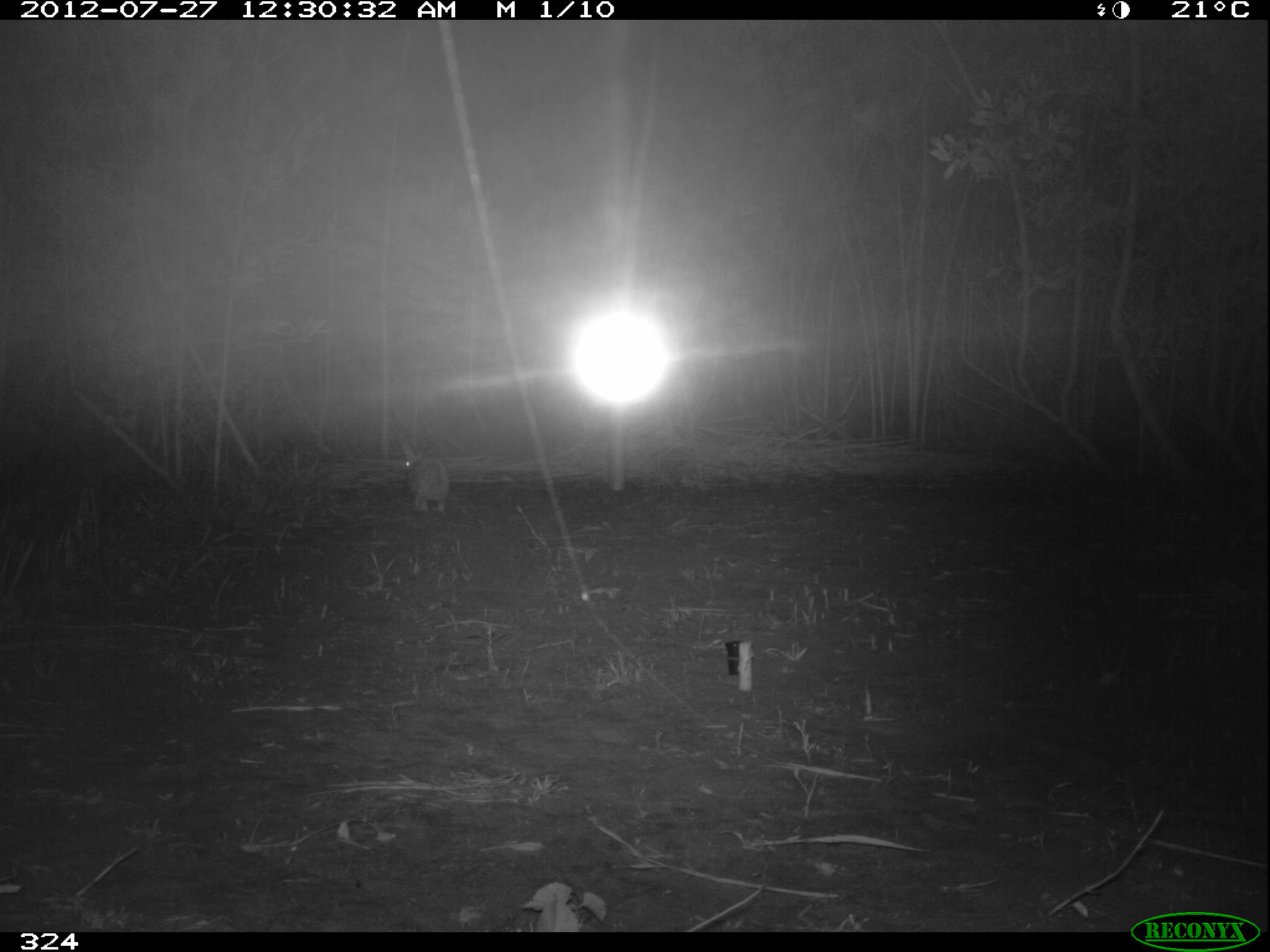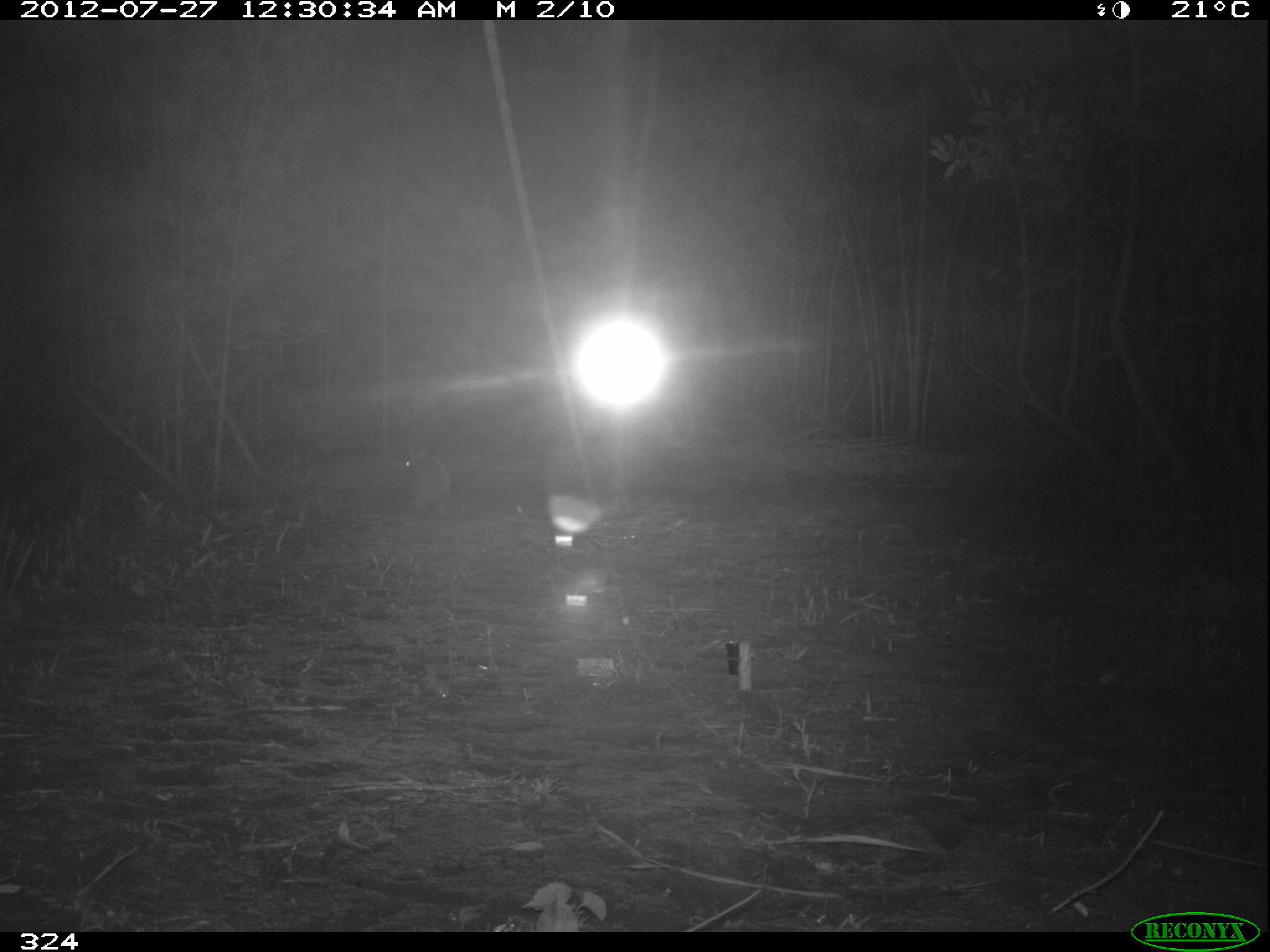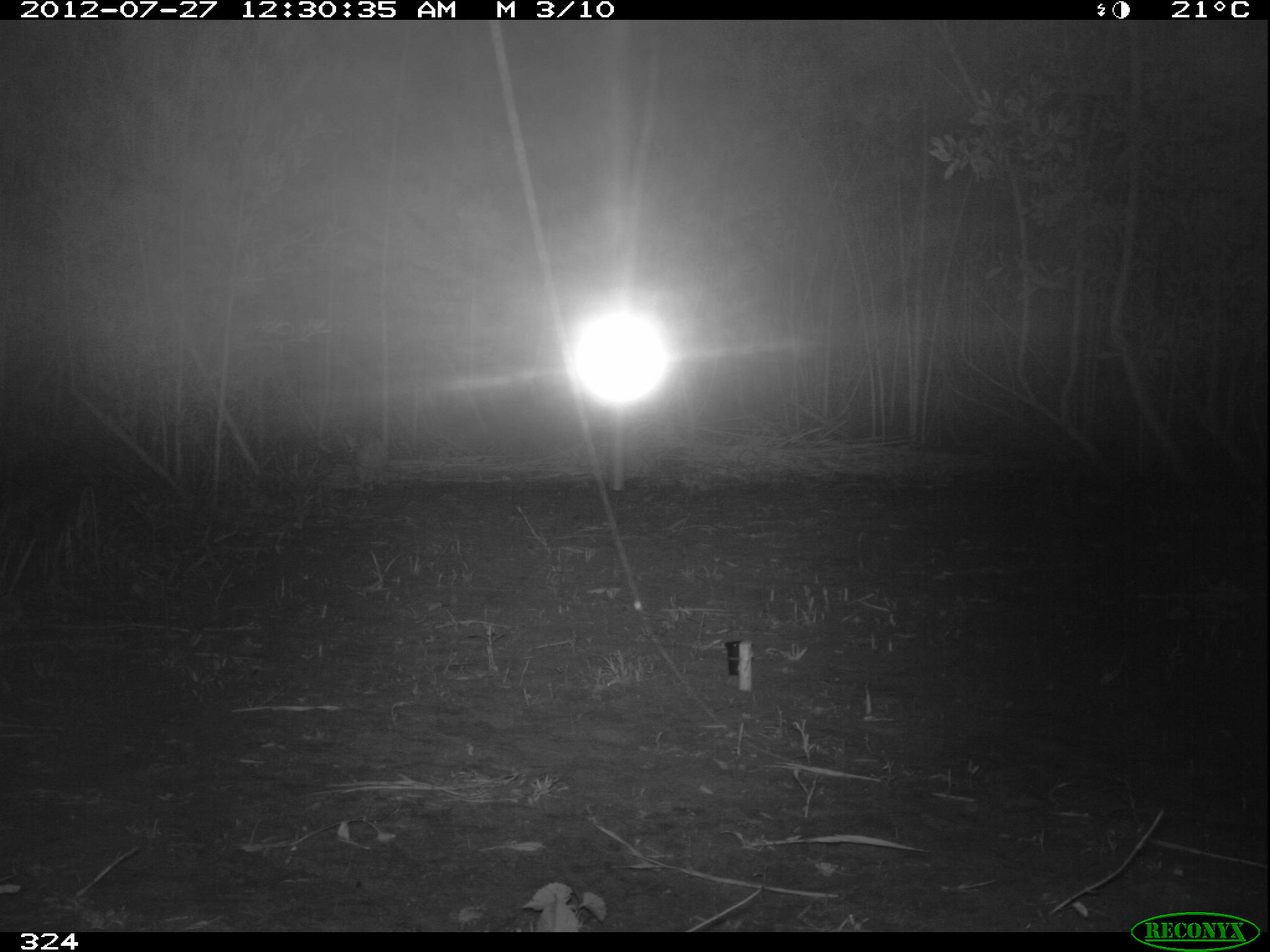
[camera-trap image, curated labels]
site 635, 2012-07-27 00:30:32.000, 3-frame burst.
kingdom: Animalia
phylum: Chordata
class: Mammalia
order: Lagomorpha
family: Leporidae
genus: Sylvilagus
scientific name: Sylvilagus brasiliensis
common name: tapeti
Sylvilagus brasiliensis (tapeti).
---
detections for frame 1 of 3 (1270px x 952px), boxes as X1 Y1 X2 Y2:
sylvilagus brasiliensis: 400 439 450 512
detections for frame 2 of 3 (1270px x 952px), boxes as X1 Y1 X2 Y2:
sylvilagus brasiliensis: 398 443 449 516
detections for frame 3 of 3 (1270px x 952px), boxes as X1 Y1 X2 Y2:
sylvilagus brasiliensis: 341 431 390 492